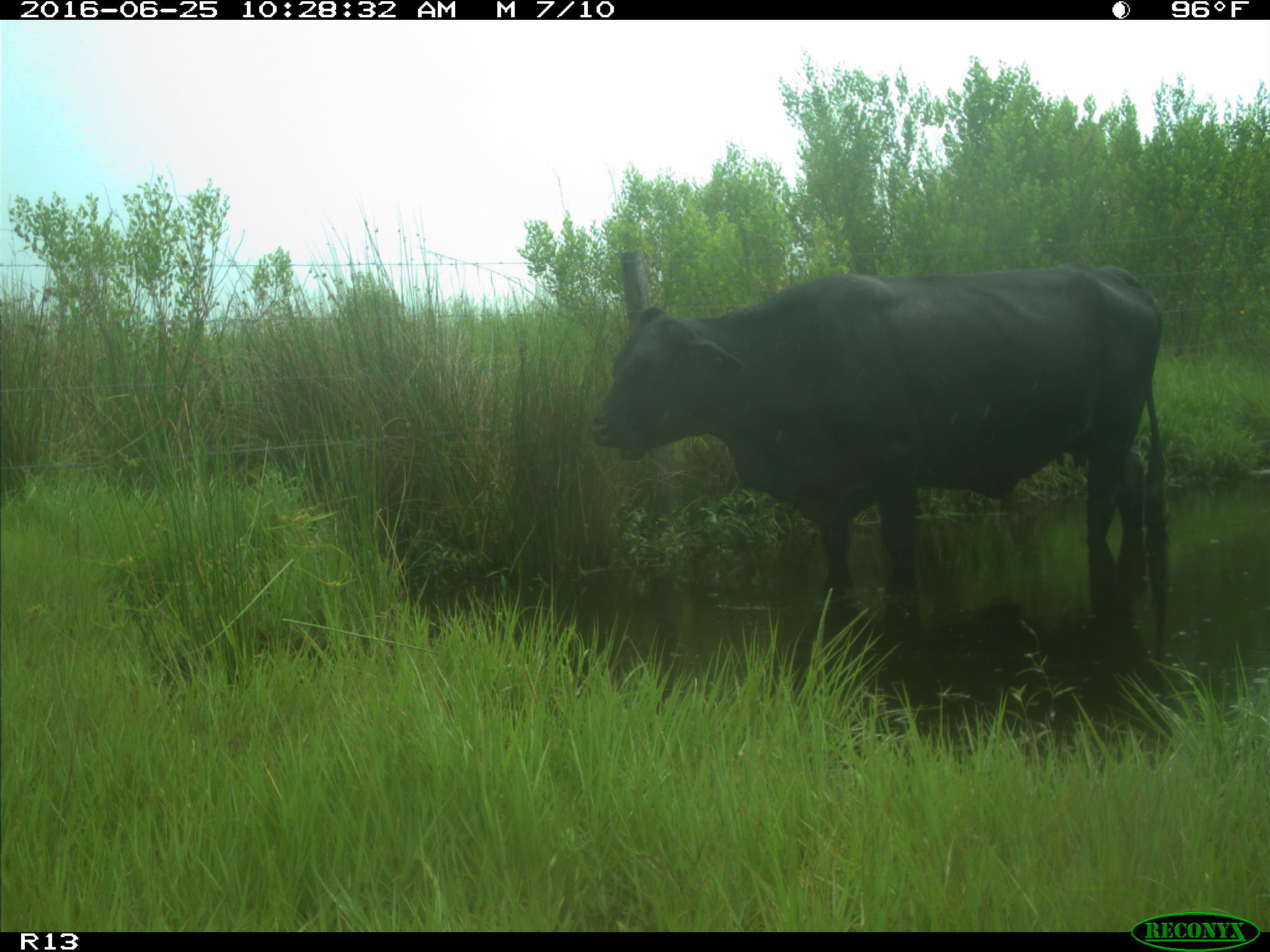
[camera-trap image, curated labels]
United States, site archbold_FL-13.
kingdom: Animalia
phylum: Chordata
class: Mammalia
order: Artiodactyla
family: Bovidae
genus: Bos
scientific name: Bos taurus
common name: domestic cow